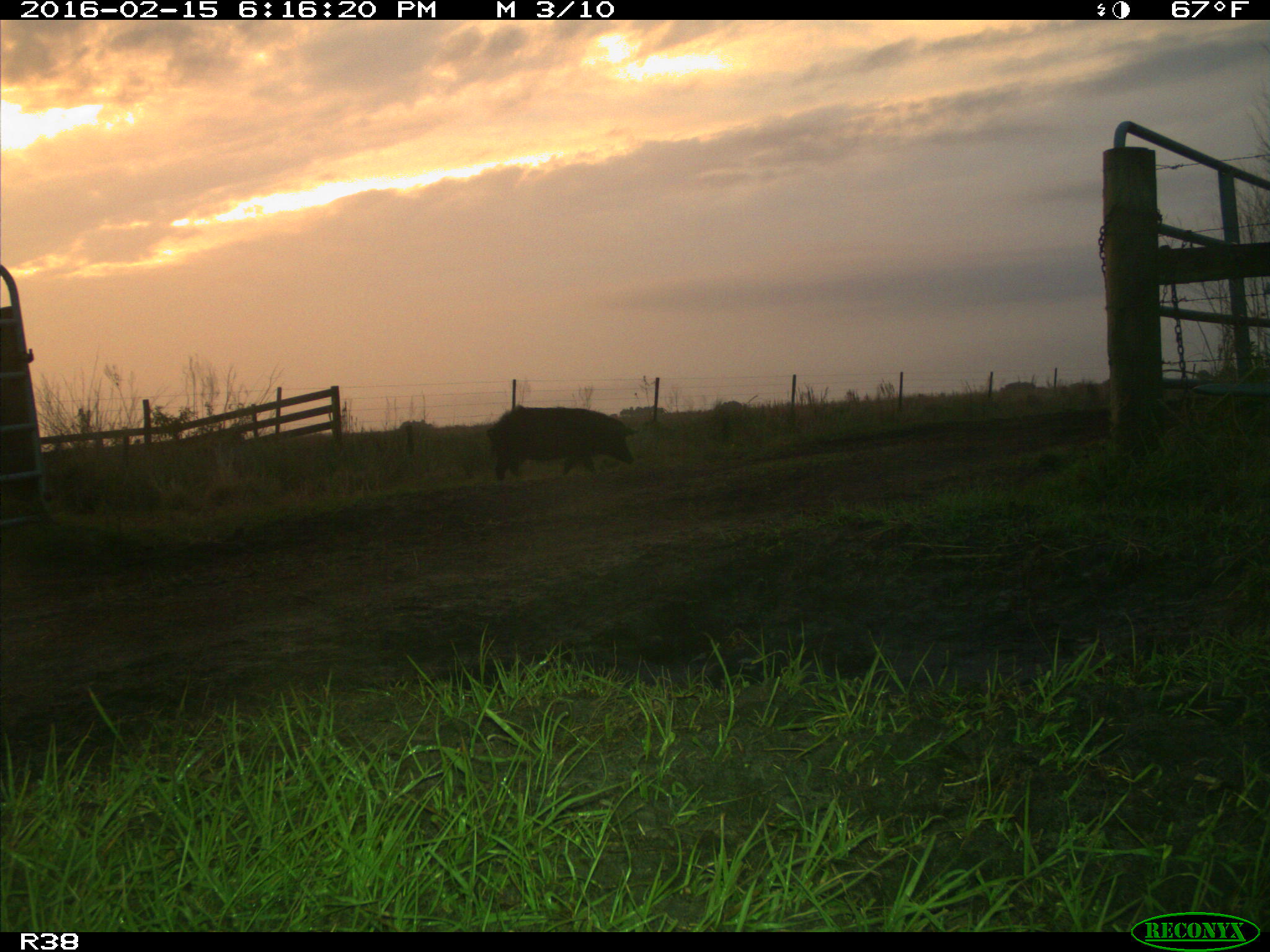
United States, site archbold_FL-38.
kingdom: Animalia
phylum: Chordata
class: Mammalia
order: Artiodactyla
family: Suidae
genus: Sus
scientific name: Sus scrofa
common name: wild boar